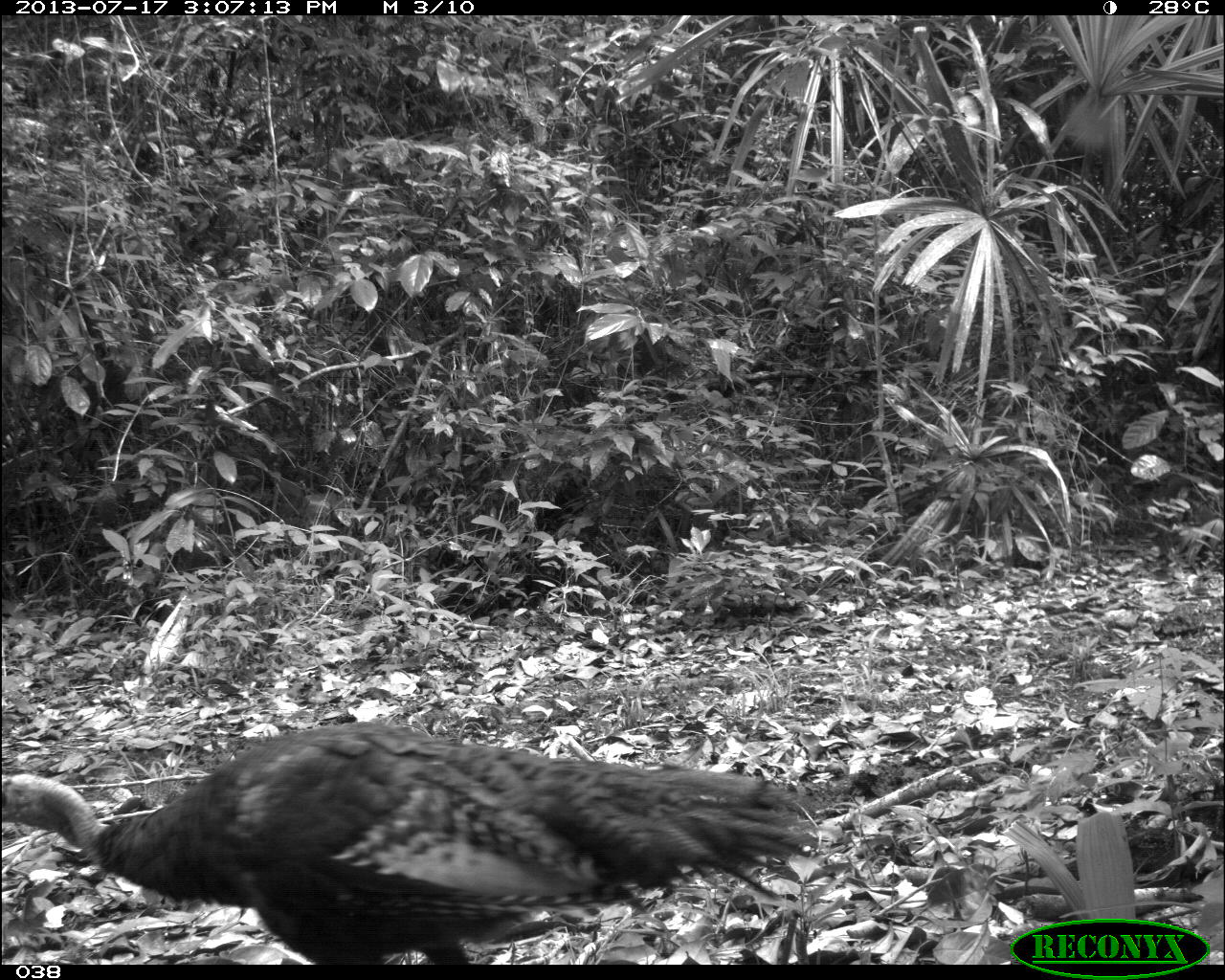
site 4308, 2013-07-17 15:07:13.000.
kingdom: Animalia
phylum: Chordata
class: Aves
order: Galliformes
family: Phasianidae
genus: Meleagris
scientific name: Meleagris ocellata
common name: ocellated turkey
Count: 1.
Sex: male.